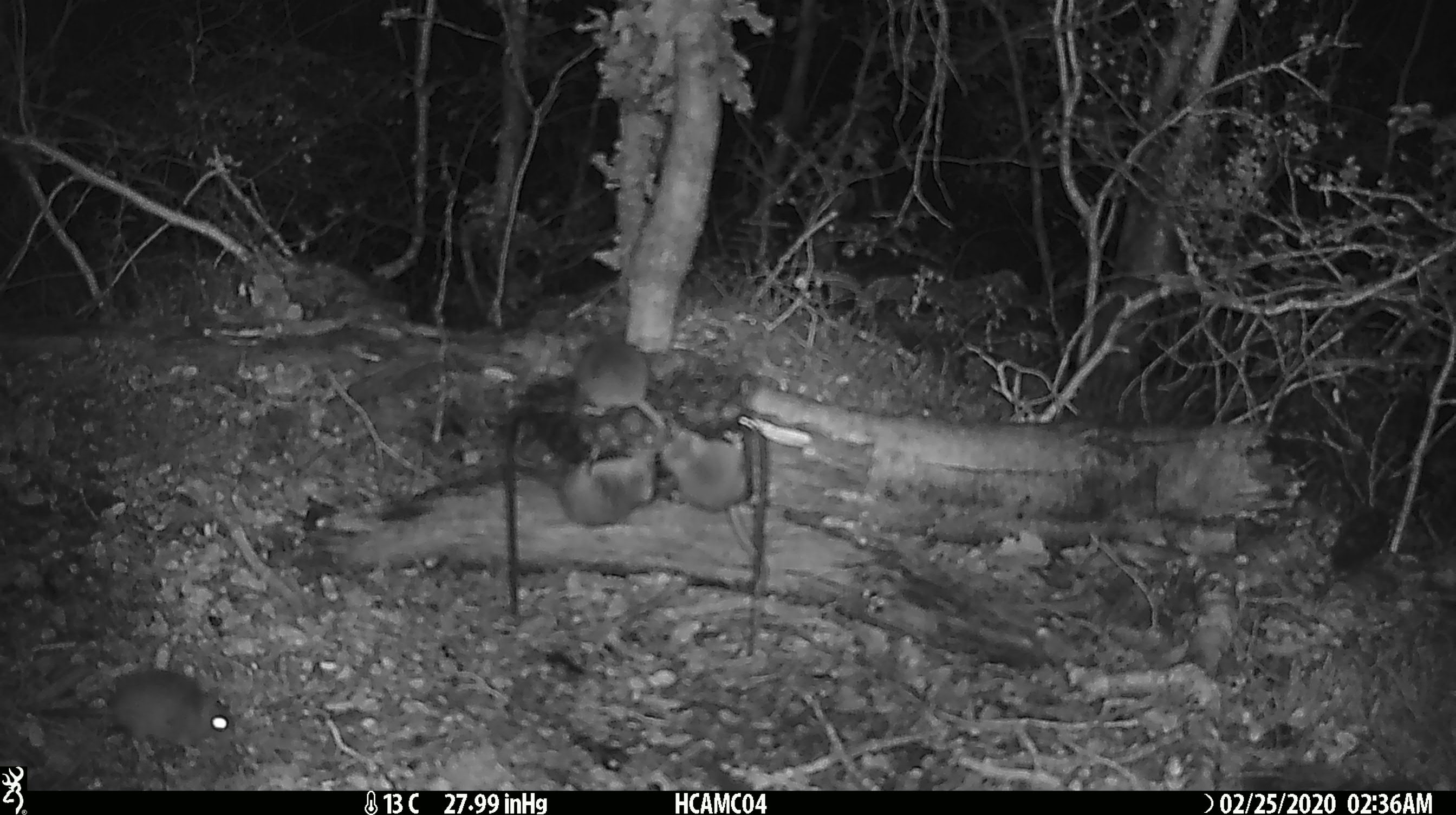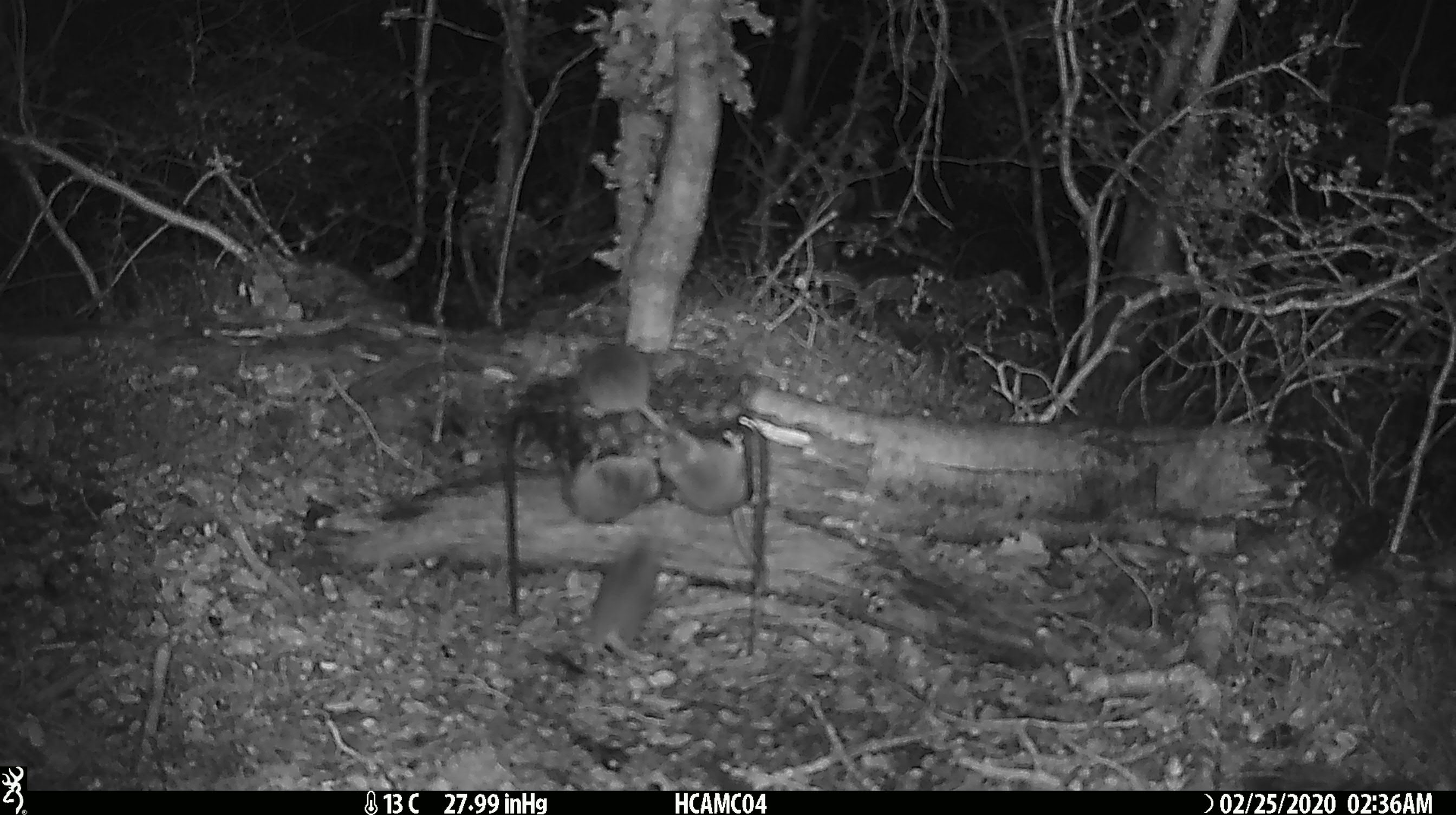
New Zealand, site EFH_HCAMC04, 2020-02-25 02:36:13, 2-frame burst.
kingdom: Animalia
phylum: Chordata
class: Mammalia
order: Rodentia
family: Muridae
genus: Mus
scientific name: Mus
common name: mouse